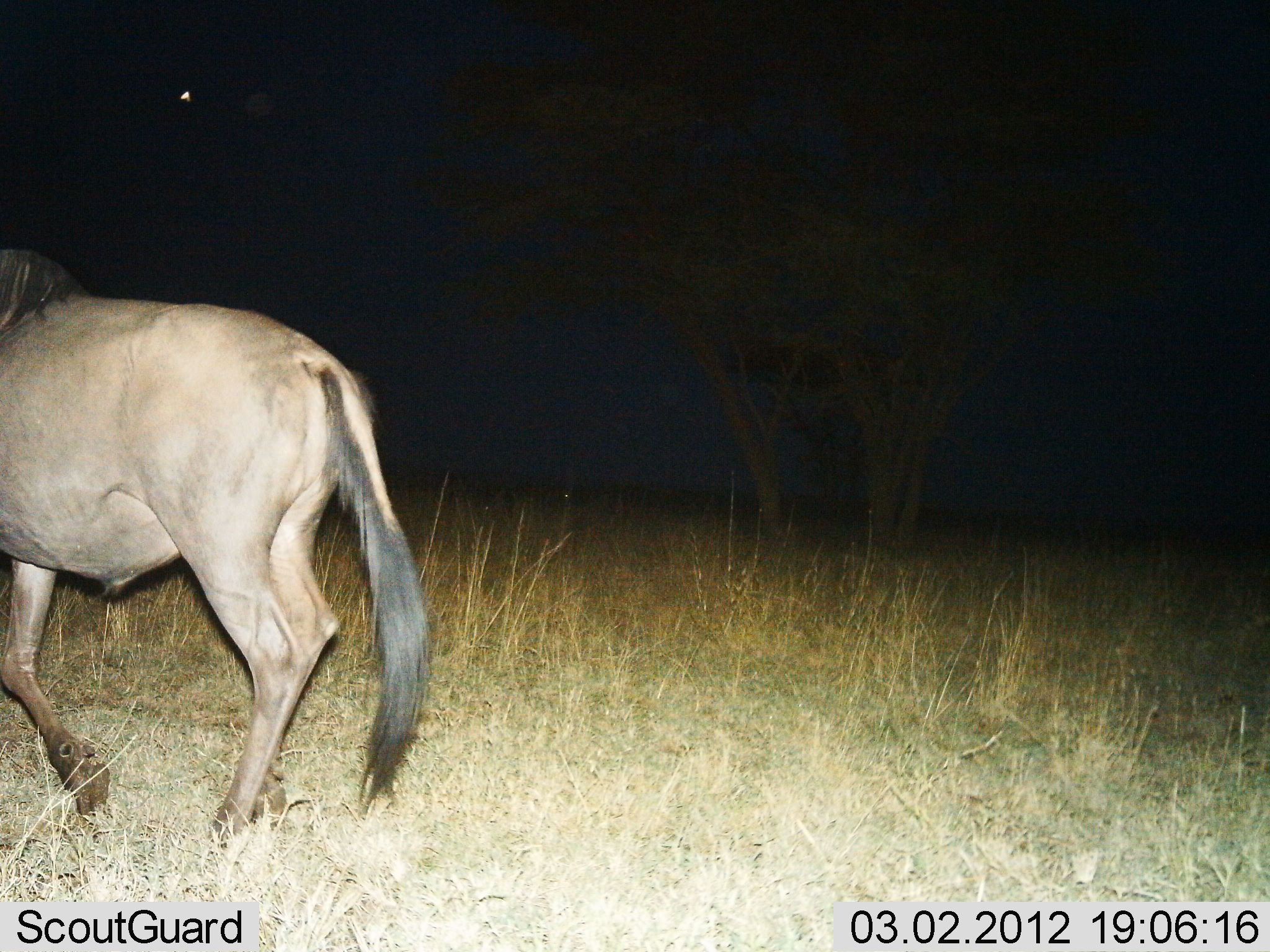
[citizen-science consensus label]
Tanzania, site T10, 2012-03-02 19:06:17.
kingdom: Animalia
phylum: Chordata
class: Mammalia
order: Artiodactyla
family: Bovidae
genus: Connochaetes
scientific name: Connochaetes taurinus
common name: blue wildebeest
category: wildebeest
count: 1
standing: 30%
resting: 0%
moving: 70%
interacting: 0%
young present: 0%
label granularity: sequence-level